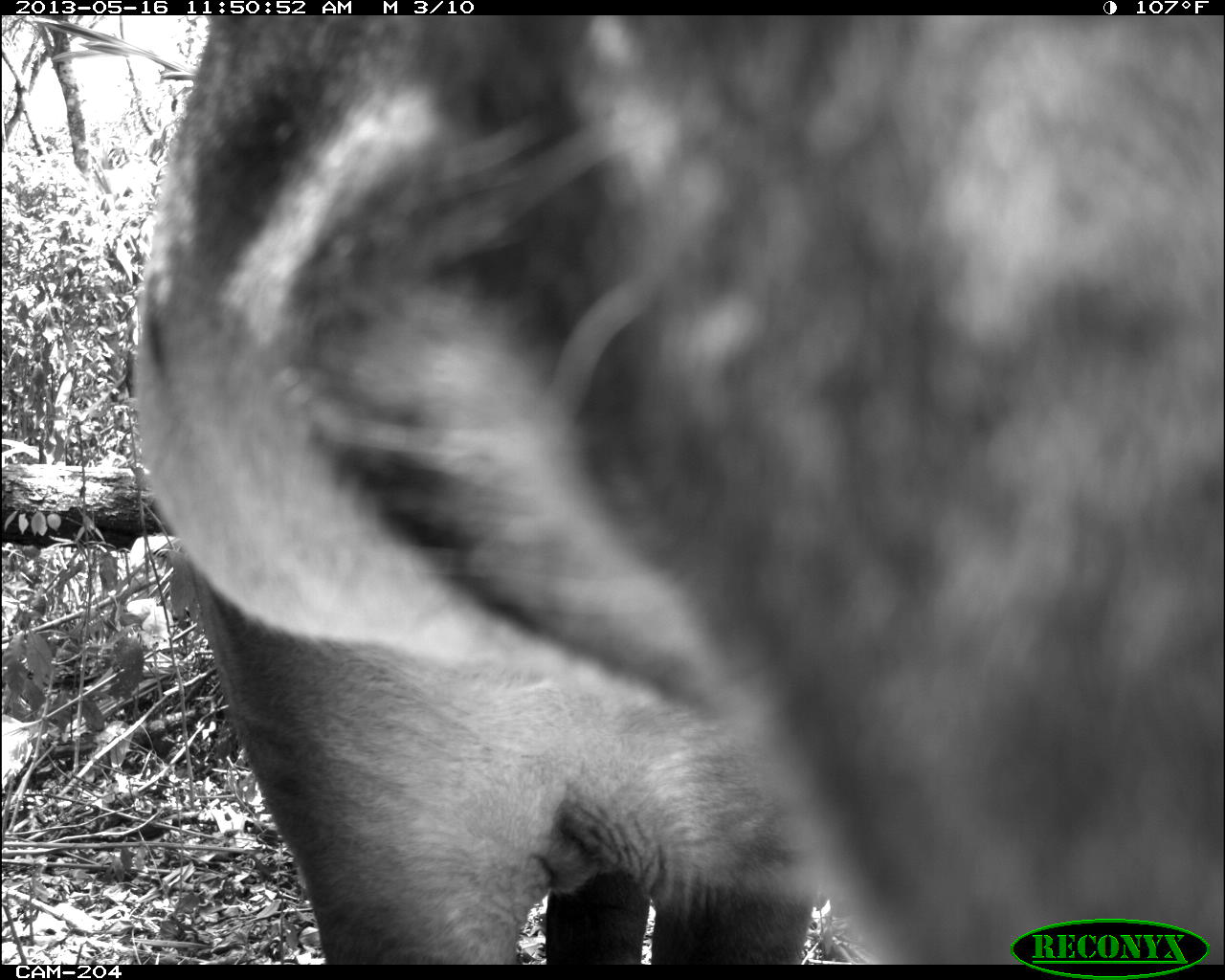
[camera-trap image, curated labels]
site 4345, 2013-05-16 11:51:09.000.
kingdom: Animalia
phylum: Chordata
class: Mammalia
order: Perissodactyla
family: Tapiridae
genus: Tapirus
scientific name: Tapirus bairdii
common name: baird's tapir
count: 1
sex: female